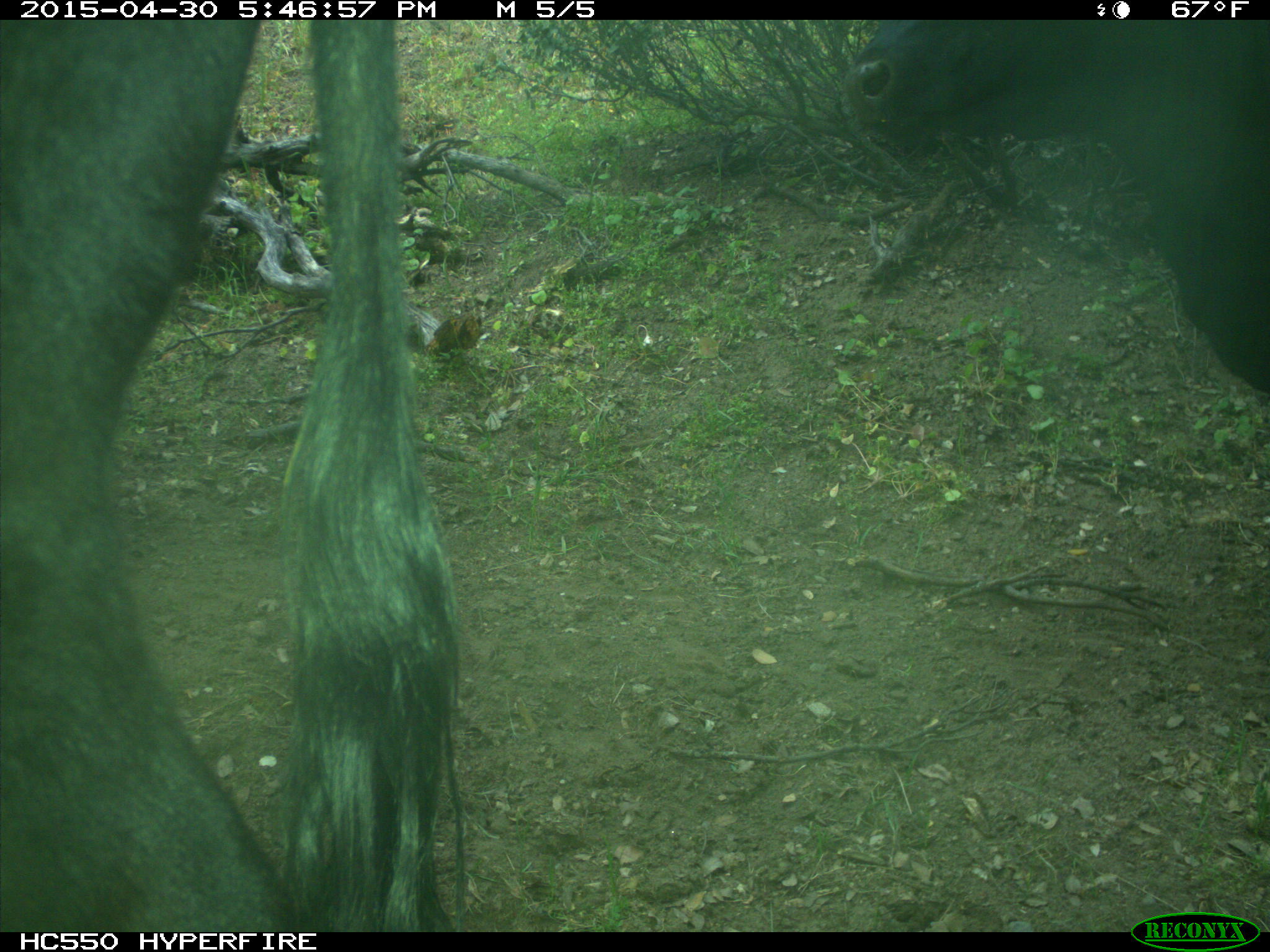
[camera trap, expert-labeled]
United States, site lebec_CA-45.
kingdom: Animalia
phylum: Chordata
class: Mammalia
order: Artiodactyla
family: Bovidae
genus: Bos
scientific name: Bos taurus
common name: domestic cow